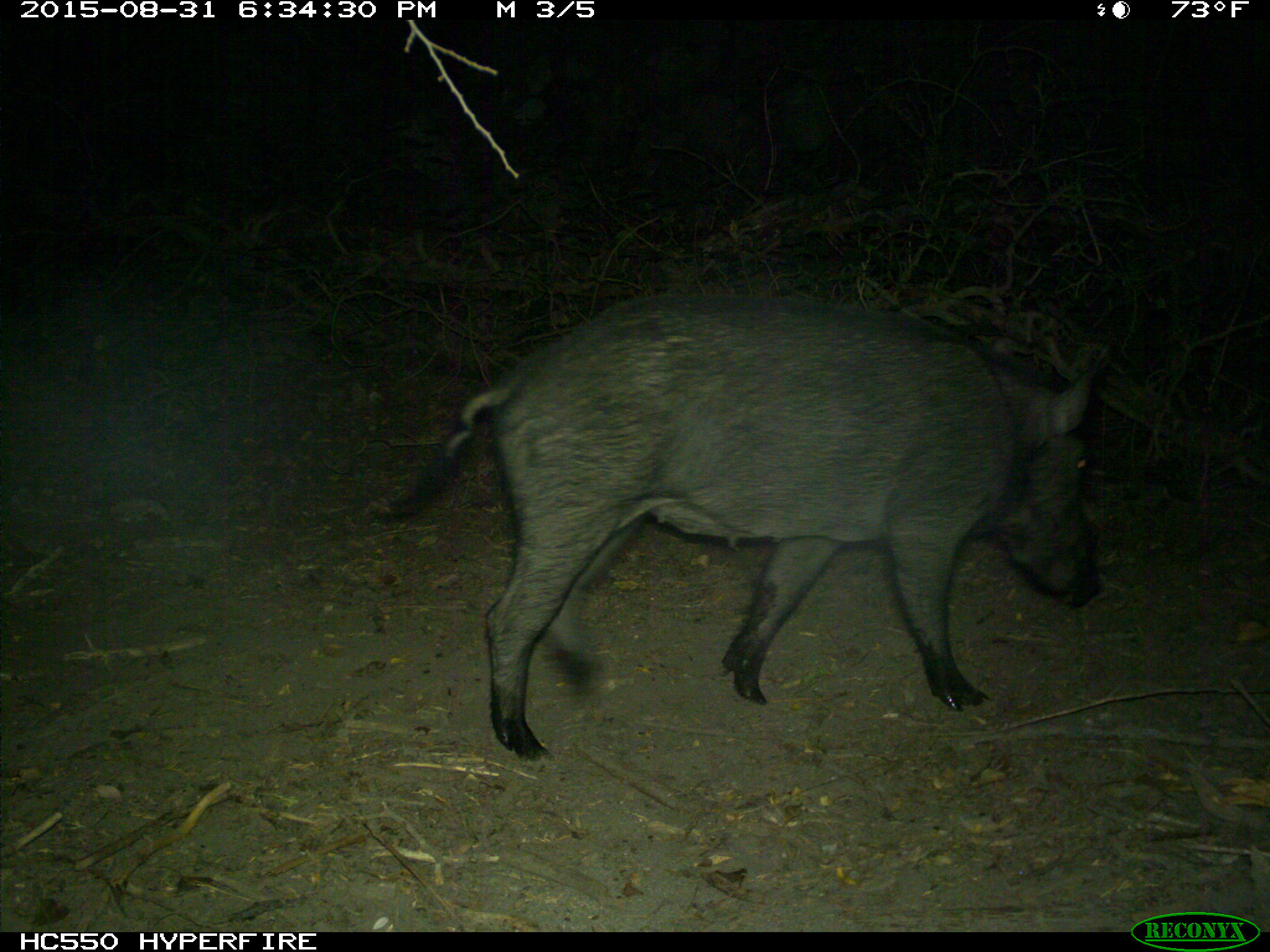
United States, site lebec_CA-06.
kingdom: Animalia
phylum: Chordata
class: Mammalia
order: Artiodactyla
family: Suidae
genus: Sus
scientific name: Sus scrofa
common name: wild boar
Sus scrofa (wild boar).